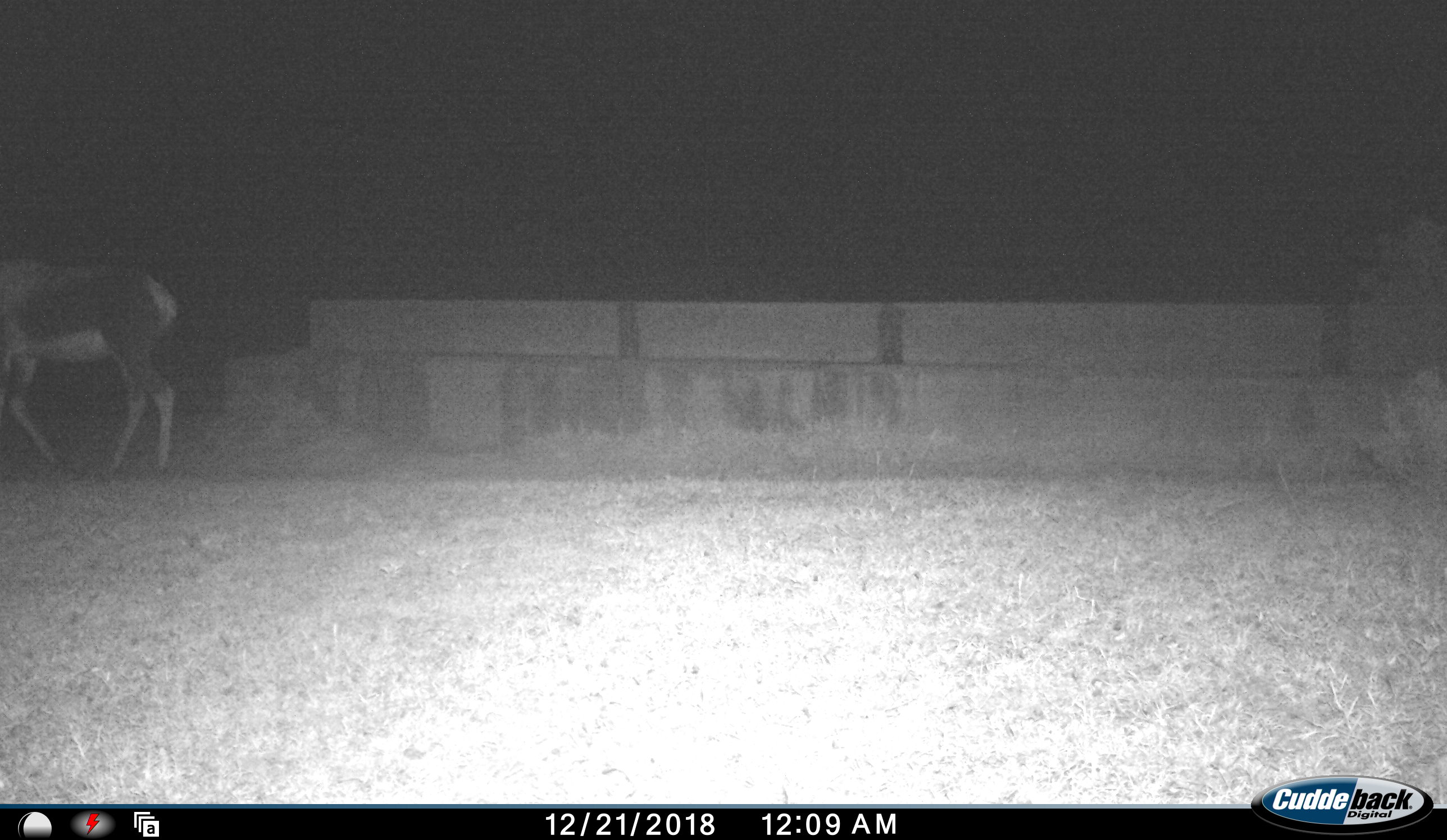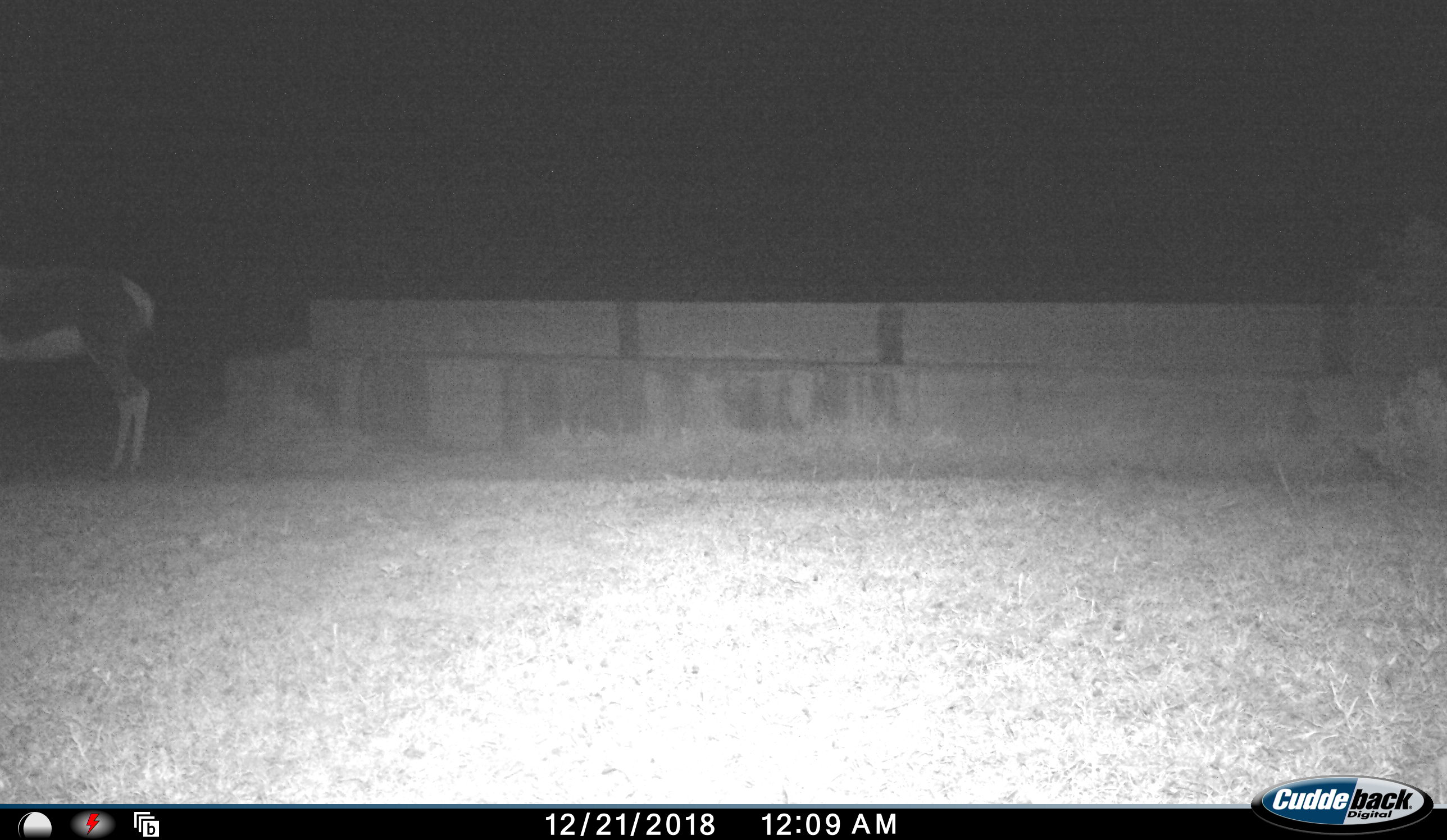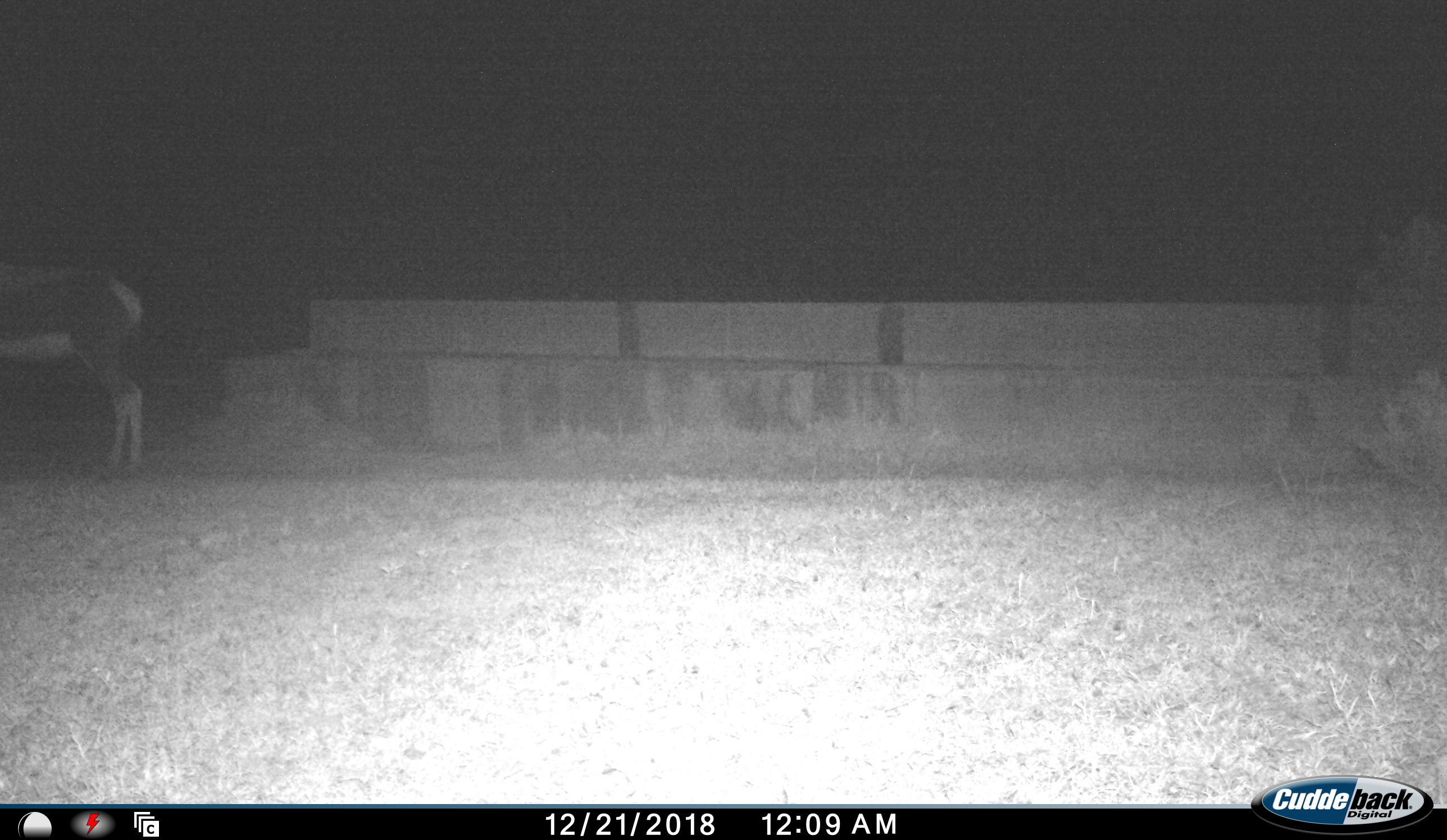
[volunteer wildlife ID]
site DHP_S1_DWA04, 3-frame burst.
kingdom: Animalia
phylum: Chordata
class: Mammalia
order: Artiodactyla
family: Bovidae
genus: Damaliscus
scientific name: Damaliscus pygargus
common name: bontebok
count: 1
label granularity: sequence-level